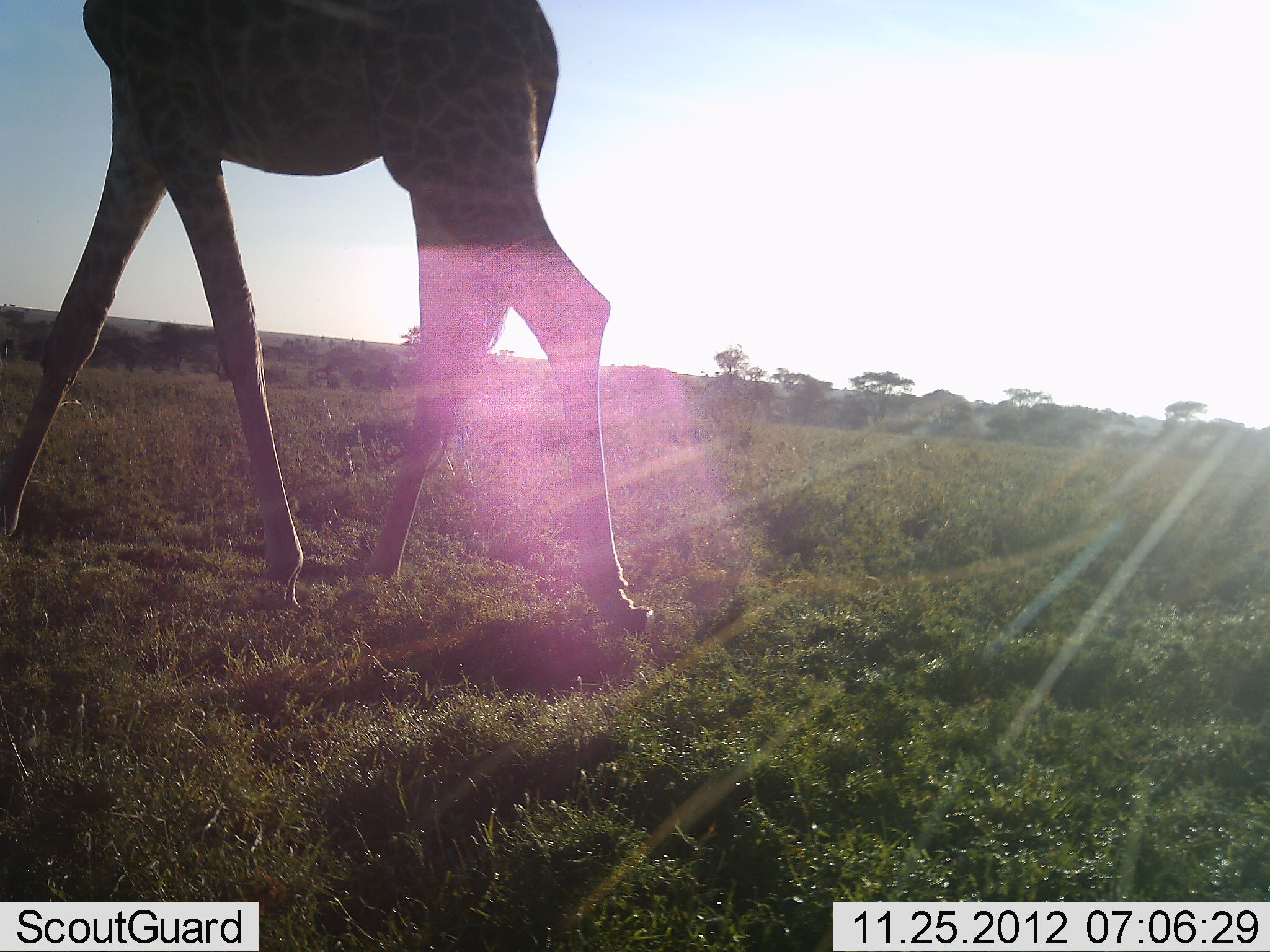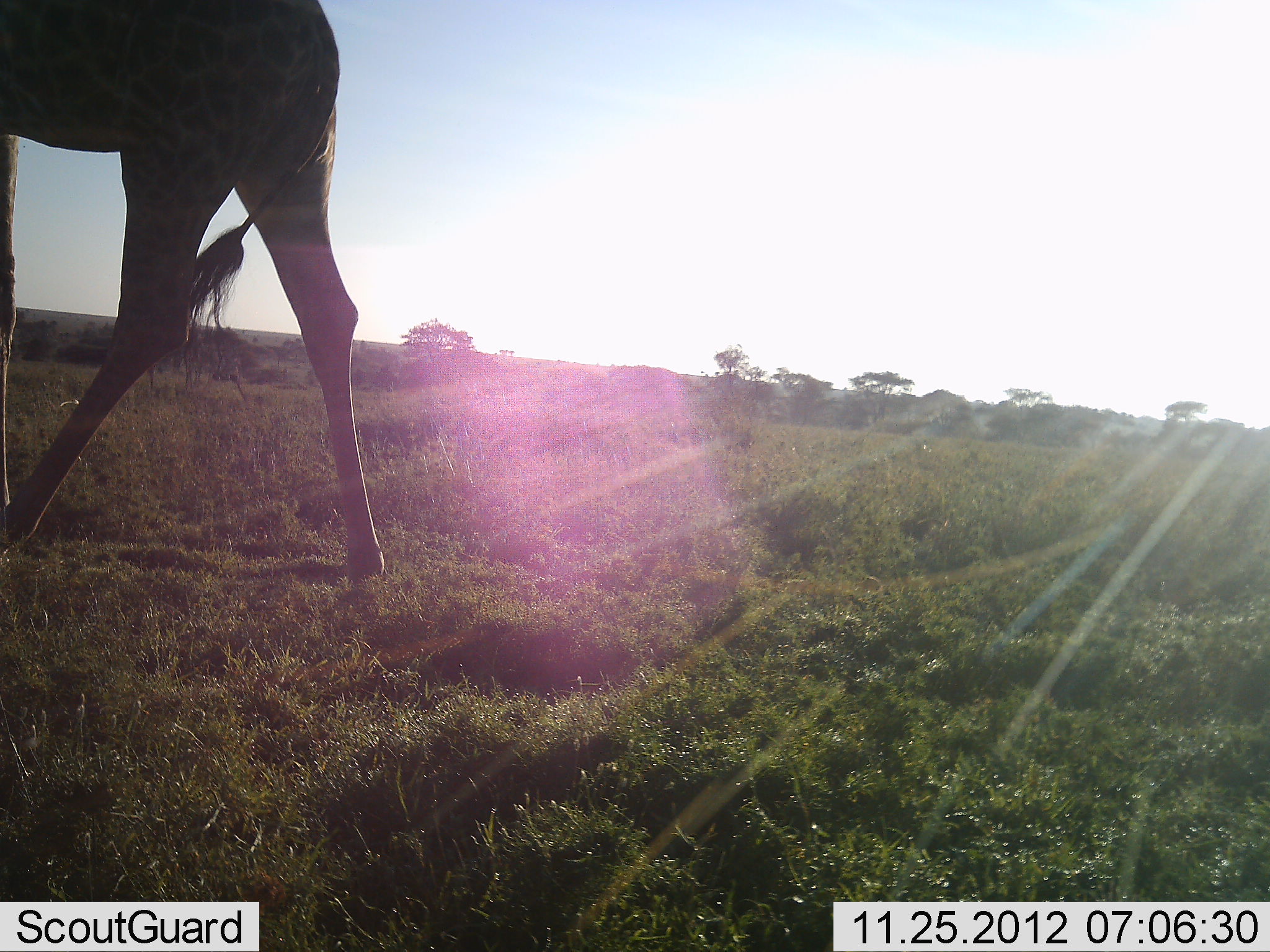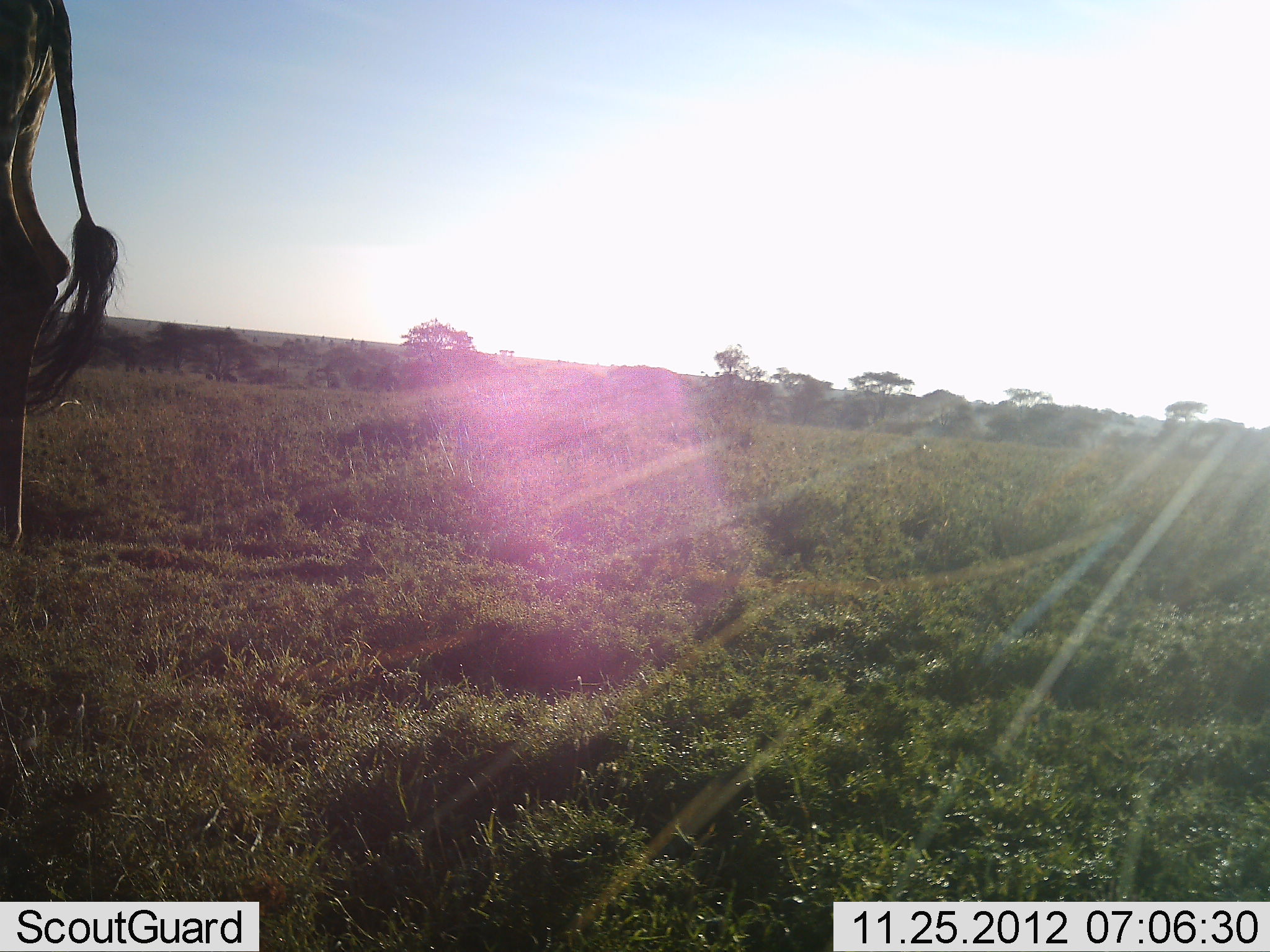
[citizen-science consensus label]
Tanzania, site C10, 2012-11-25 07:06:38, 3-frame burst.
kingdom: Animalia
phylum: Chordata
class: Mammalia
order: Artiodactyla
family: Giraffidae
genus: Giraffa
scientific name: Giraffa camelopardalis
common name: giraffe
Giraffe (Giraffa camelopardalis), count 1. Behavior (volunteer vote fractions): standing 0%, resting 0%, moving 100%, interacting 0%. Young present (vote fraction): 0%. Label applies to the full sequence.